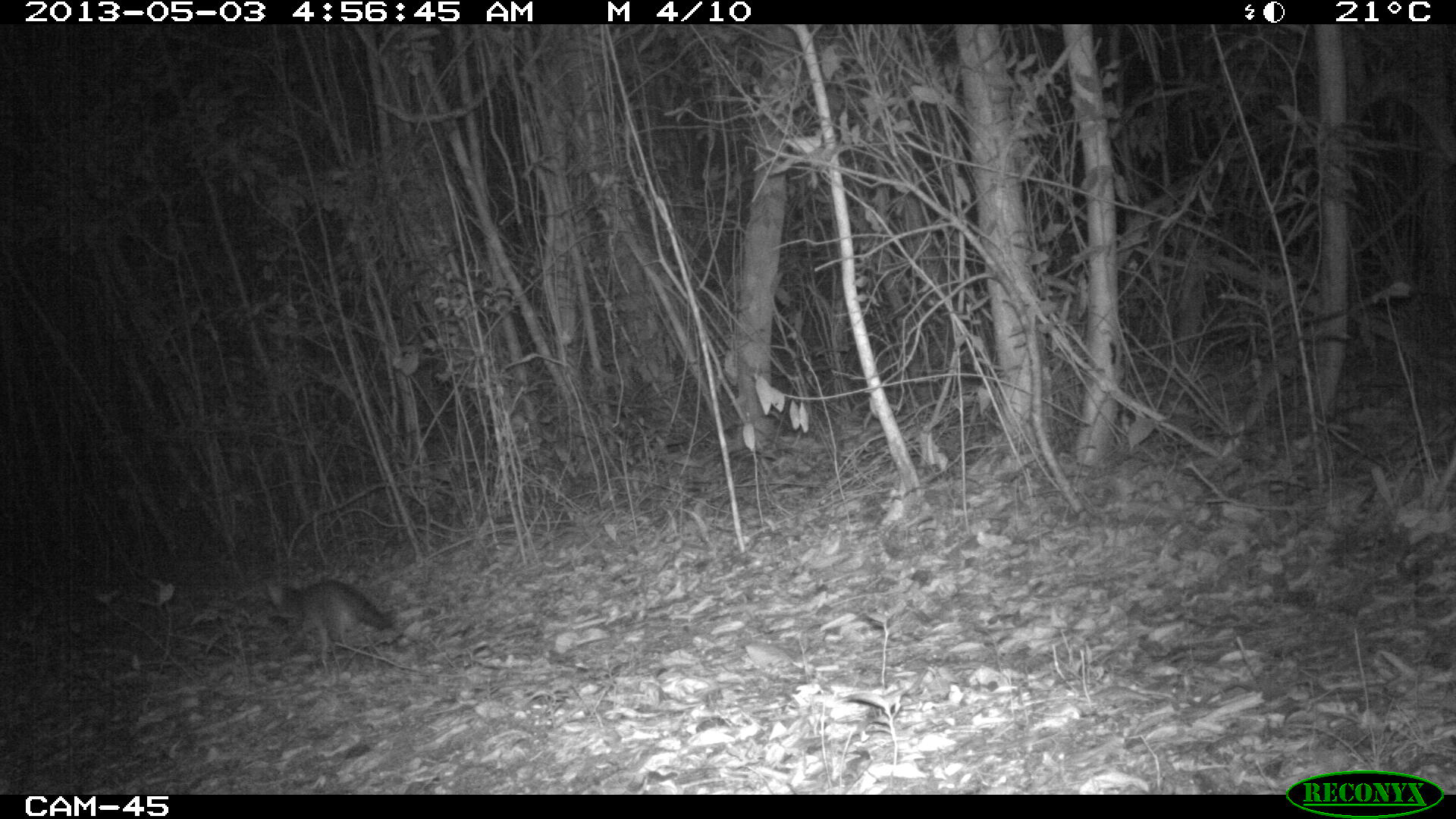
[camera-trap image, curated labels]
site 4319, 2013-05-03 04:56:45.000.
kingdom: Animalia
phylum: Chordata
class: Mammalia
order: Carnivora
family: Canidae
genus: Urocyon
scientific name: Urocyon cinereoargenteus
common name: gray fox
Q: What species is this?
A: Urocyon cinereoargenteus (gray fox).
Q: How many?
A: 1.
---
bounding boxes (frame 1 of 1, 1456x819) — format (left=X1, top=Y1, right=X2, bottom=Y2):
urocyon cinereoargenteus: (left=266, top=578, right=394, bottom=653)